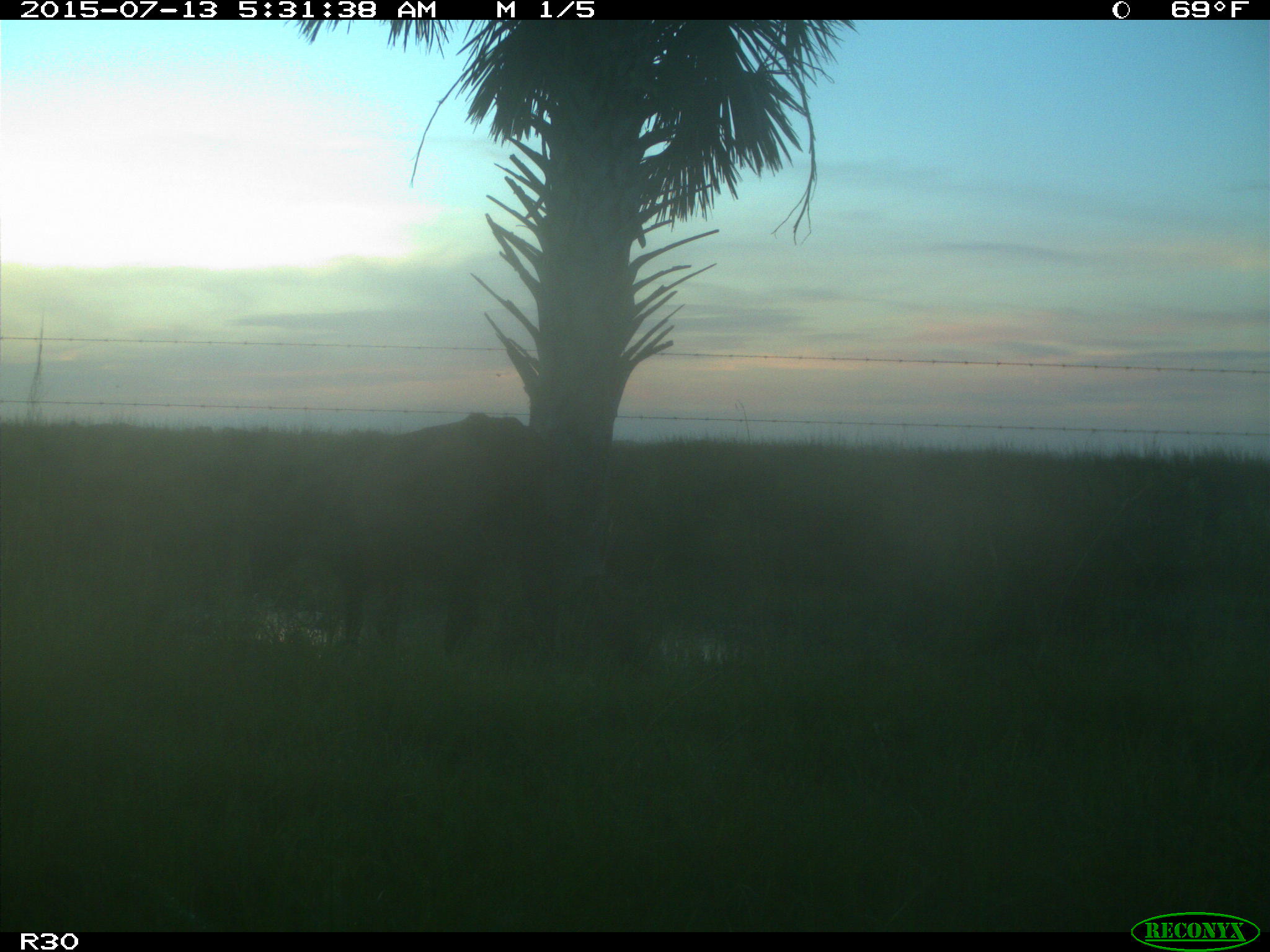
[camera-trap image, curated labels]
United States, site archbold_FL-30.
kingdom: Animalia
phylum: Chordata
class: Mammalia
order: Artiodactyla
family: Bovidae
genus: Bos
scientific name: Bos taurus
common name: domestic cow